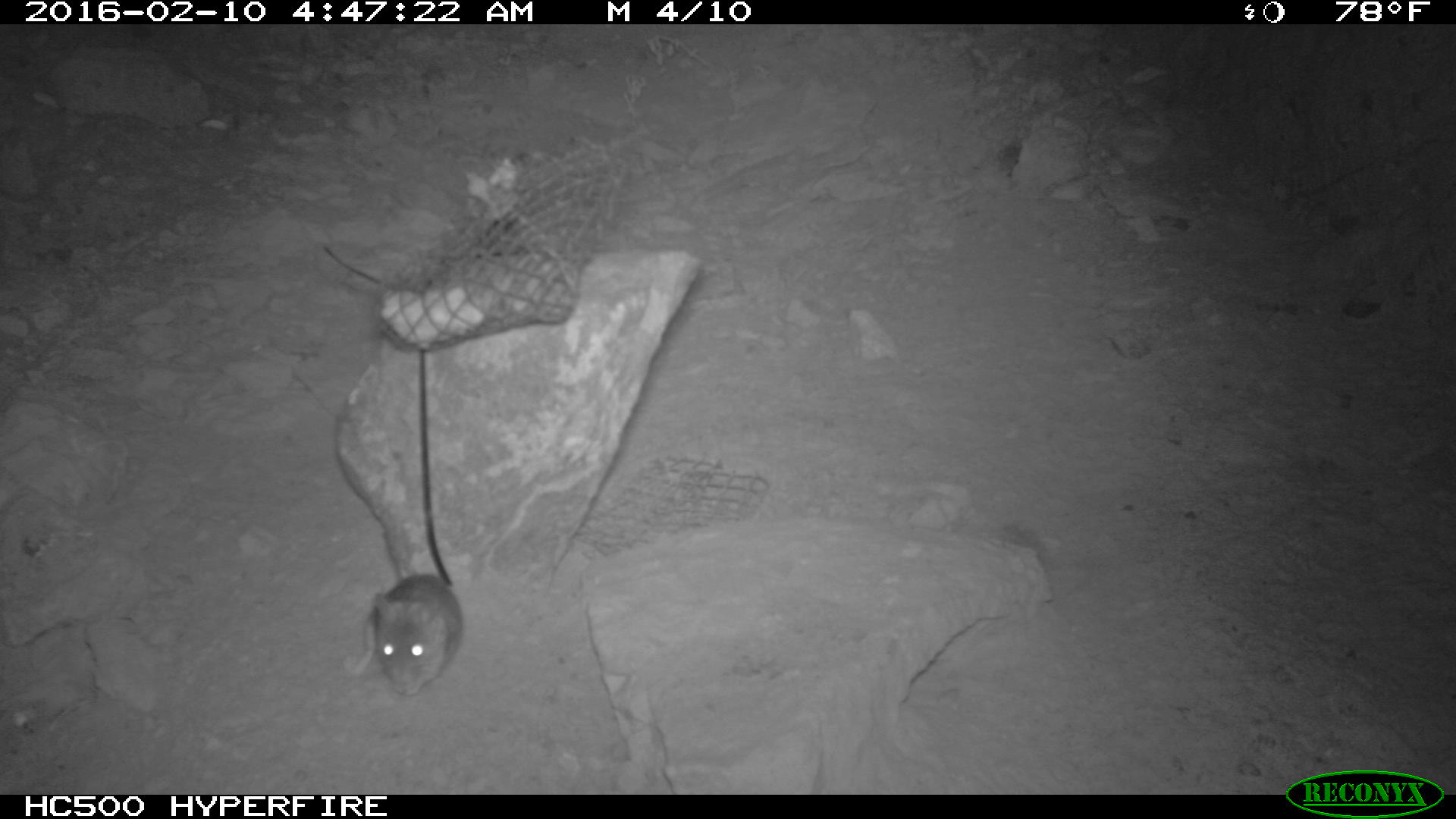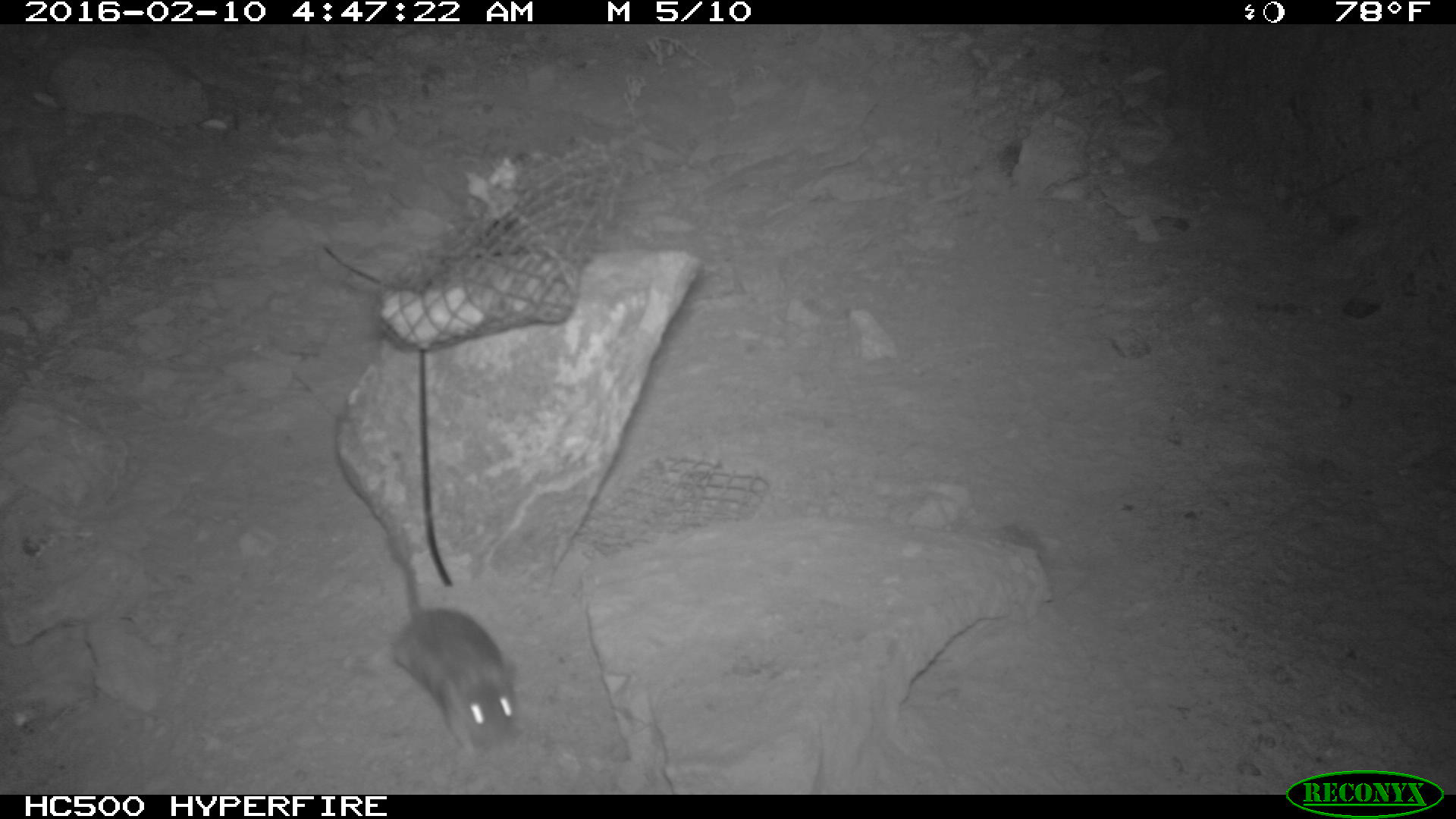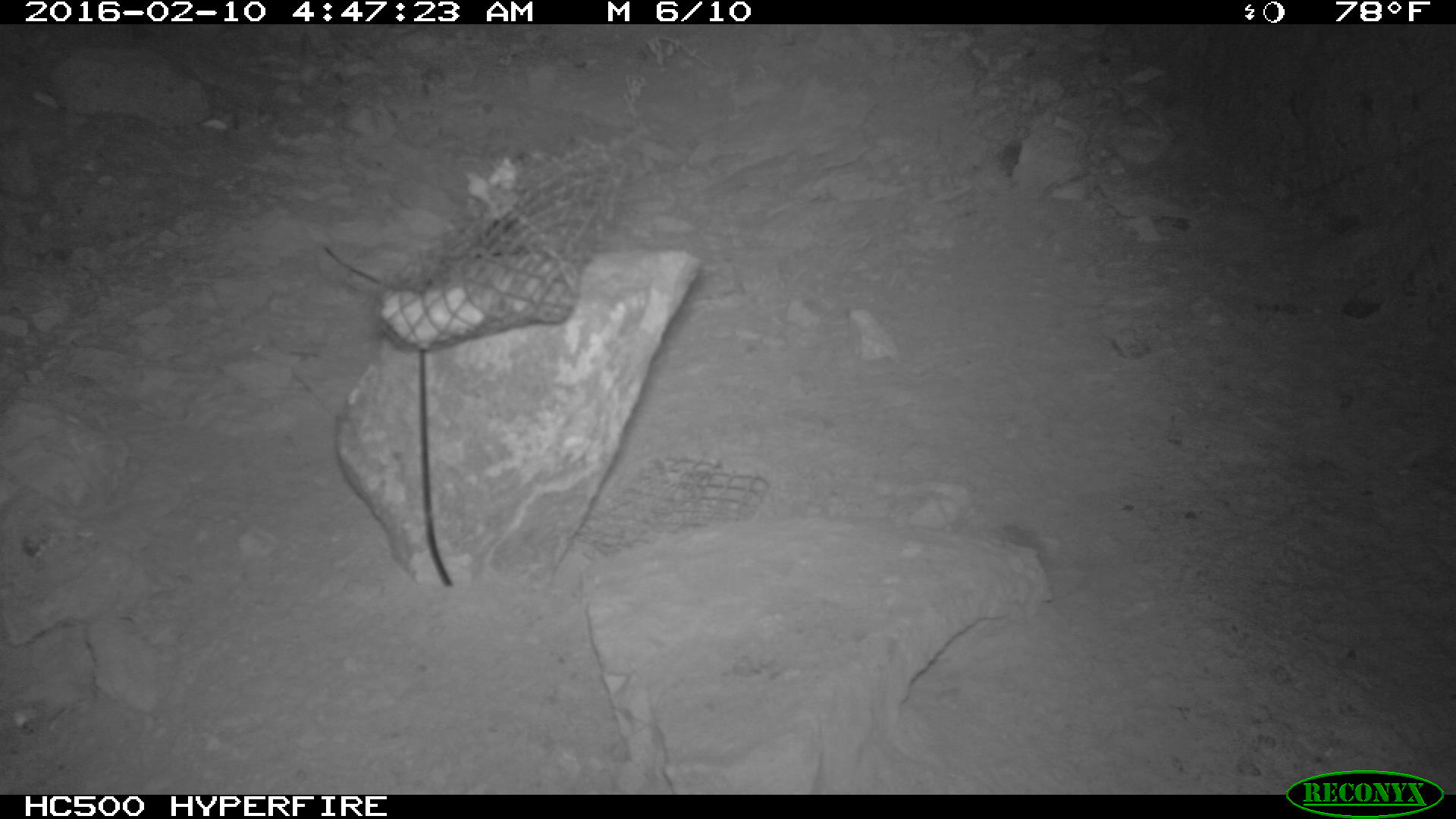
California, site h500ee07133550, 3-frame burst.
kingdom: Animalia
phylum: Chordata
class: Mammalia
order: Rodentia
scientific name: Rodentia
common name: rodent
Rodent (Rodentia).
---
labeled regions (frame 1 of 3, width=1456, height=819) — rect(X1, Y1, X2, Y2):
rodent: rect(353, 574, 463, 695)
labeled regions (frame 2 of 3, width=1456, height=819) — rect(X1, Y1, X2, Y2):
rodent: rect(384, 534, 519, 764)